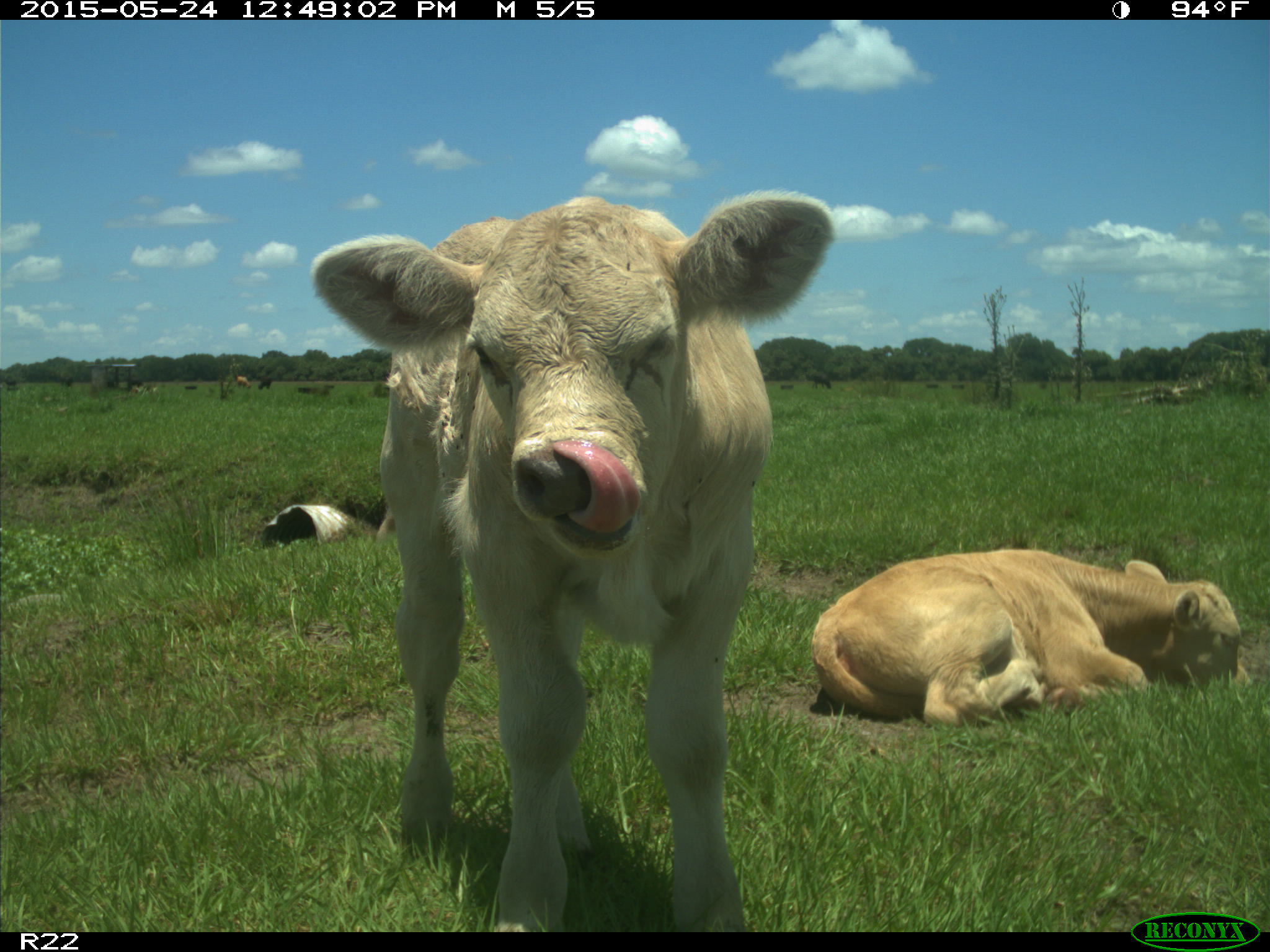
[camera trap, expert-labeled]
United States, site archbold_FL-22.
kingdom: Animalia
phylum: Chordata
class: Mammalia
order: Artiodactyla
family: Bovidae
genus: Bos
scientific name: Bos taurus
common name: domestic cow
Bos taurus (domestic cow).